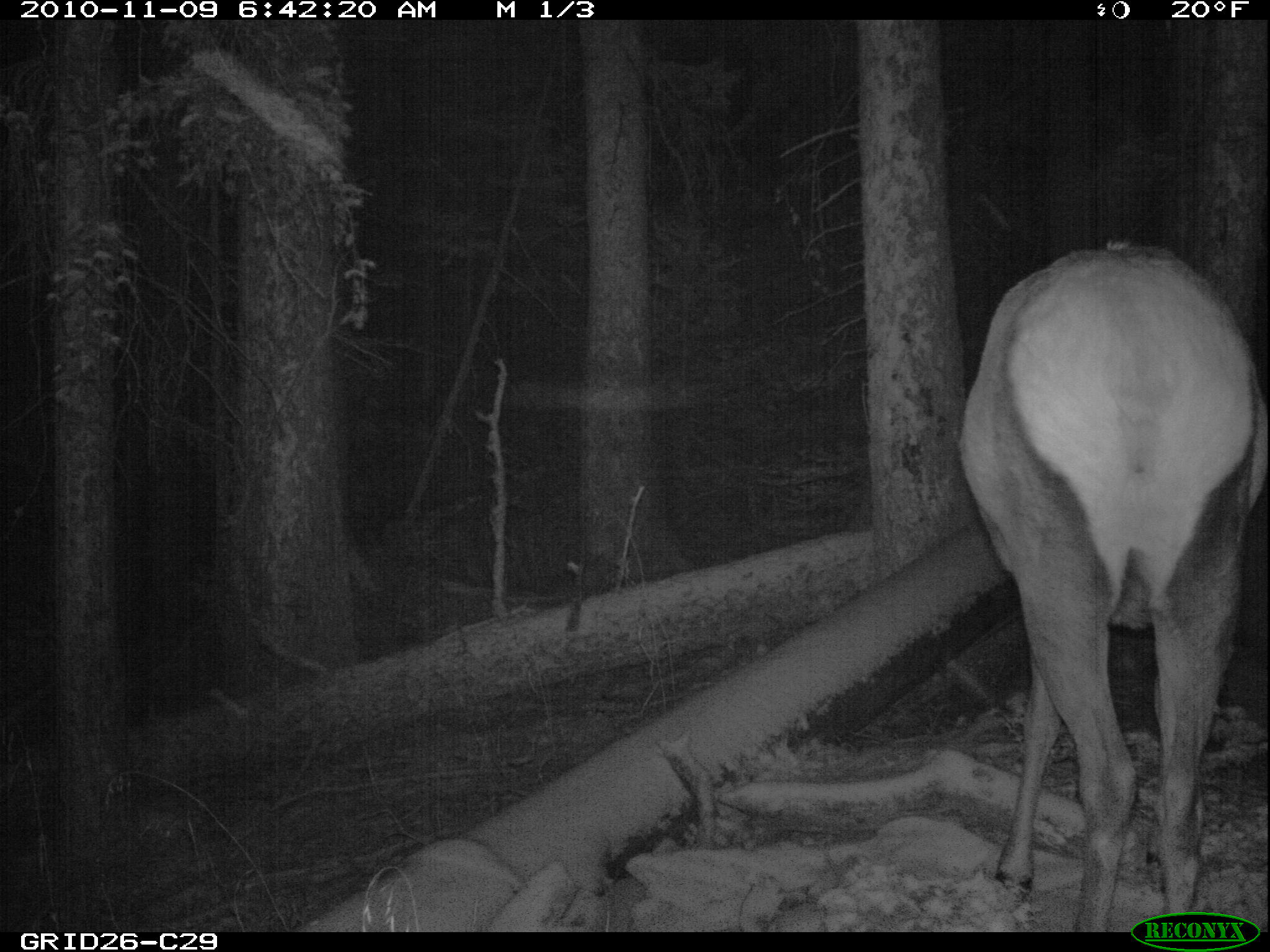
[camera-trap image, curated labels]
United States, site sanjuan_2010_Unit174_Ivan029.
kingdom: Animalia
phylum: Chordata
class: Mammalia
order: Artiodactyla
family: Cervidae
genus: Cervus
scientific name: Cervus elaphus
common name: red deer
Cervus elaphus (red deer).